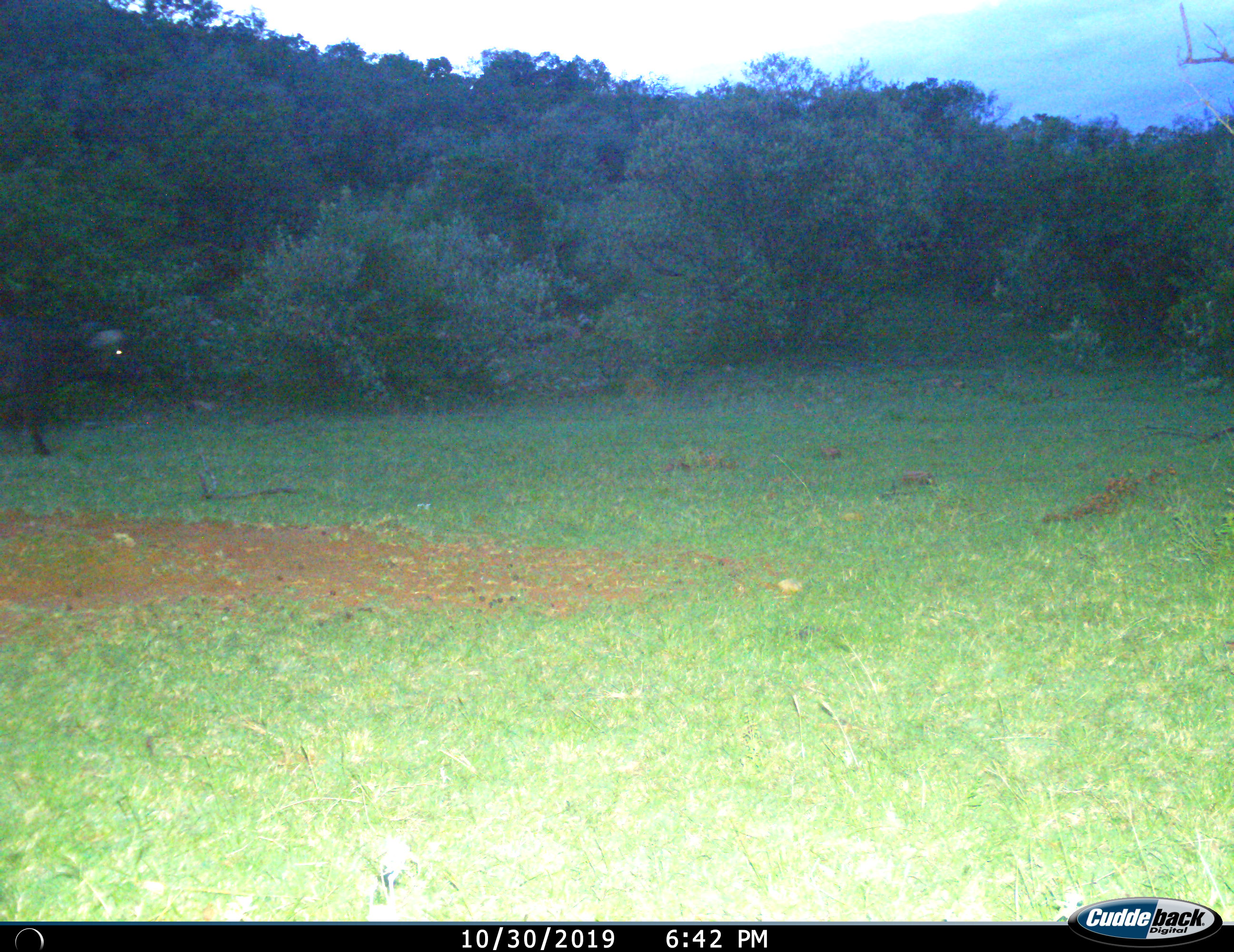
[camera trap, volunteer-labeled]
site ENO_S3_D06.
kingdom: Animalia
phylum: Chordata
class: Mammalia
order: Artiodactyla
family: Bovidae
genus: Syncerus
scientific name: Syncerus caffer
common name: african buffalo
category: buffalo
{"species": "buffalo (african buffalo) (Syncerus caffer)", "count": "1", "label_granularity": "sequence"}